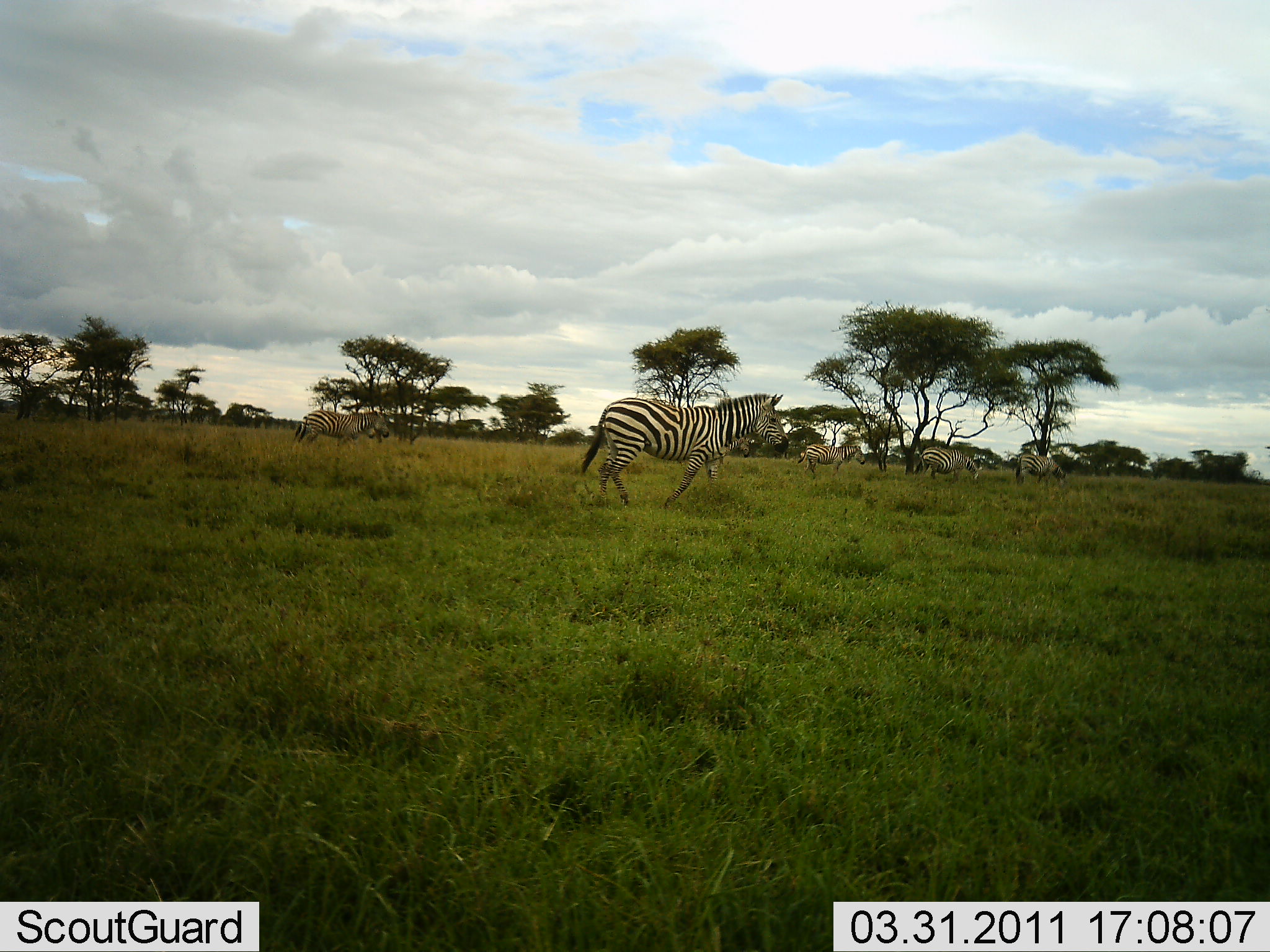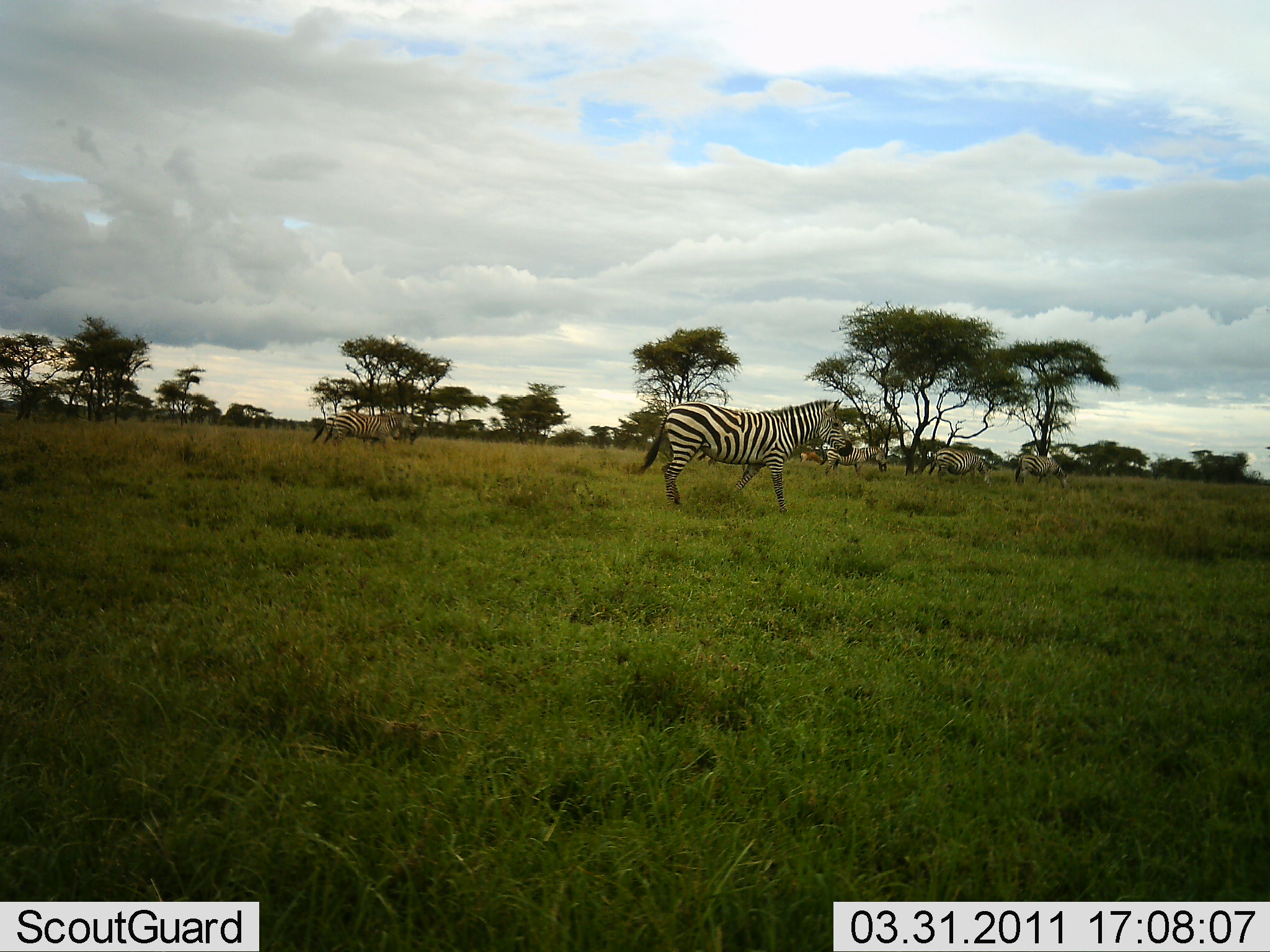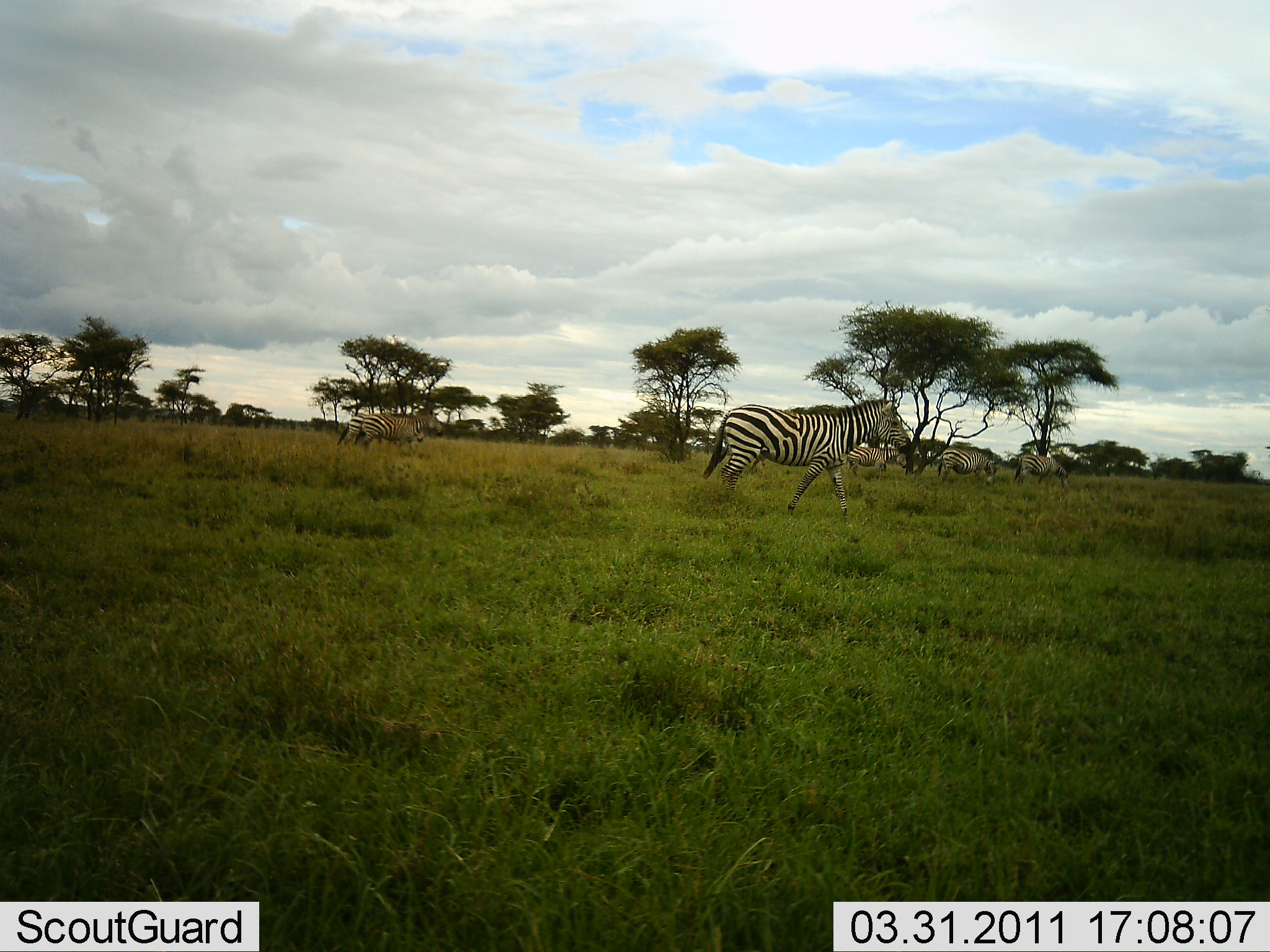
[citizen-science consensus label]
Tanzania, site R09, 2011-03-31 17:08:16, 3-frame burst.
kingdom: Animalia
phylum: Chordata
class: Mammalia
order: Perissodactyla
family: Equidae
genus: Equus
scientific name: Equus quagga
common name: plains zebra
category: zebra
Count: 6.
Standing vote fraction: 10%.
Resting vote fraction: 0%.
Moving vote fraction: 100%.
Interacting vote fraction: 0%.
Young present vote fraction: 0%.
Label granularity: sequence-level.